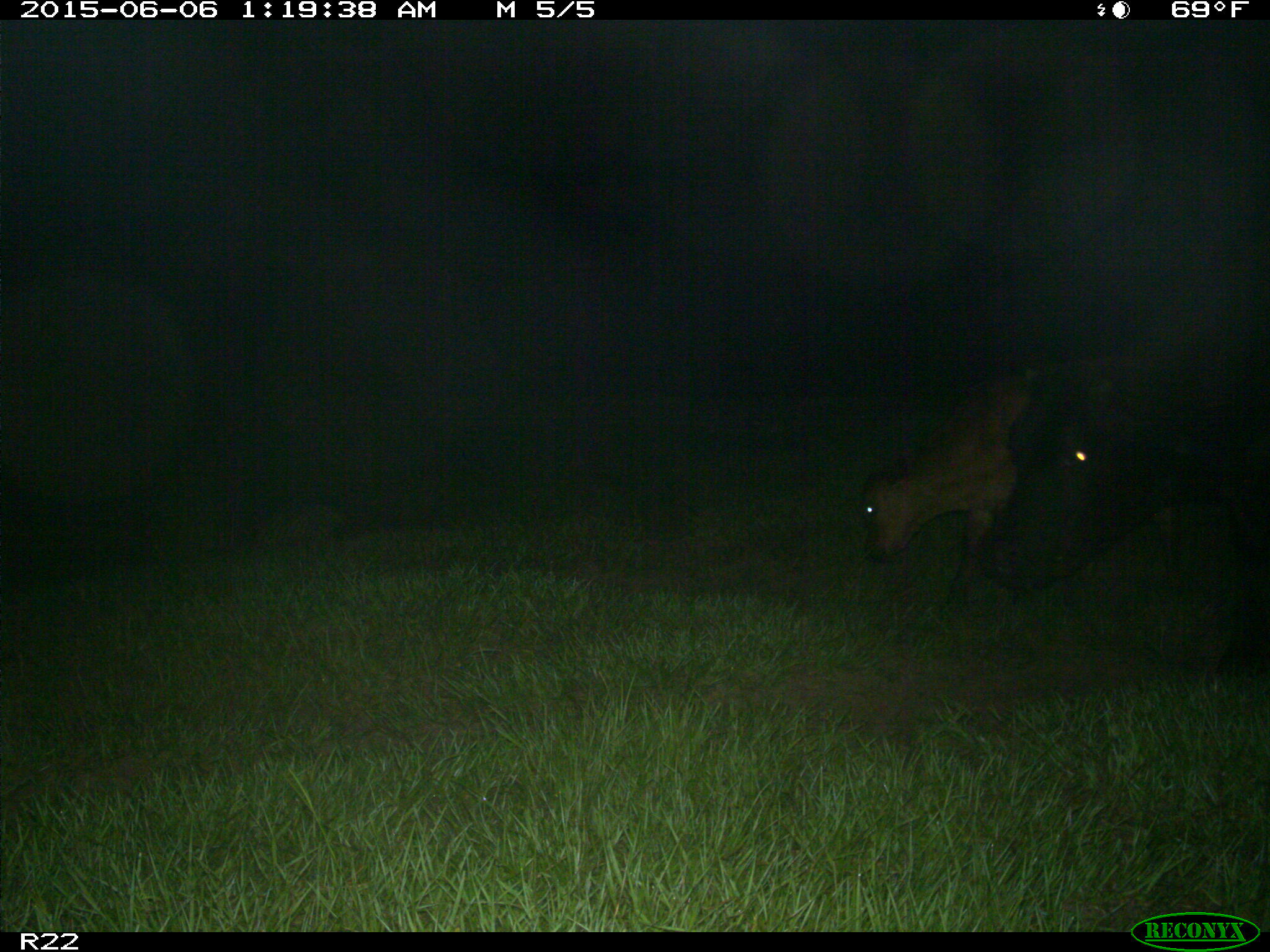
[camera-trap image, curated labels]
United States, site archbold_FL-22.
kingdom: Animalia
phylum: Chordata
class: Mammalia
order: Artiodactyla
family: Bovidae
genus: Bos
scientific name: Bos taurus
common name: domestic cow